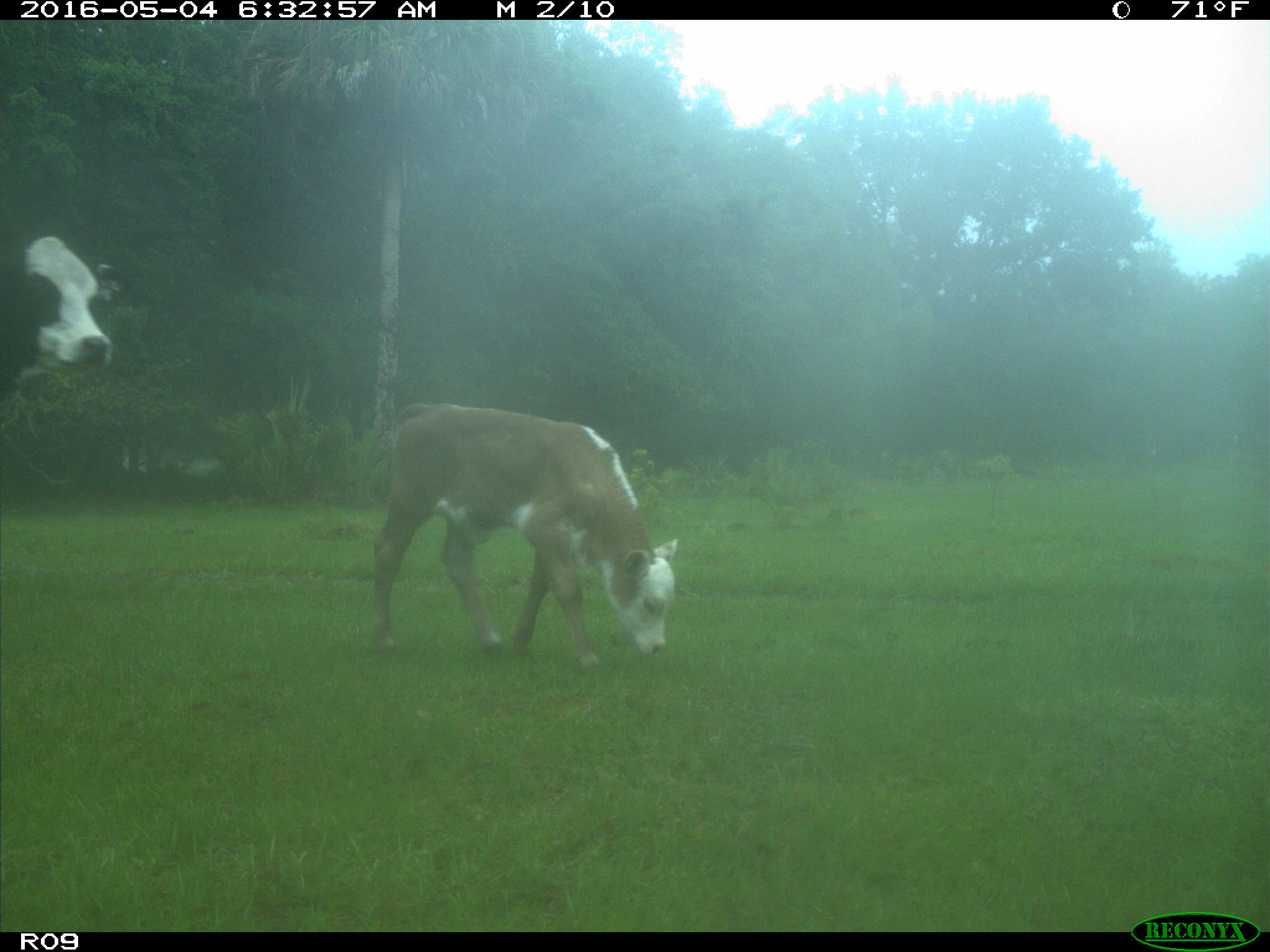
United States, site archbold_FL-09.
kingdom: Animalia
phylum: Chordata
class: Mammalia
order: Artiodactyla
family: Bovidae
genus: Bos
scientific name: Bos taurus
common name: domestic cow